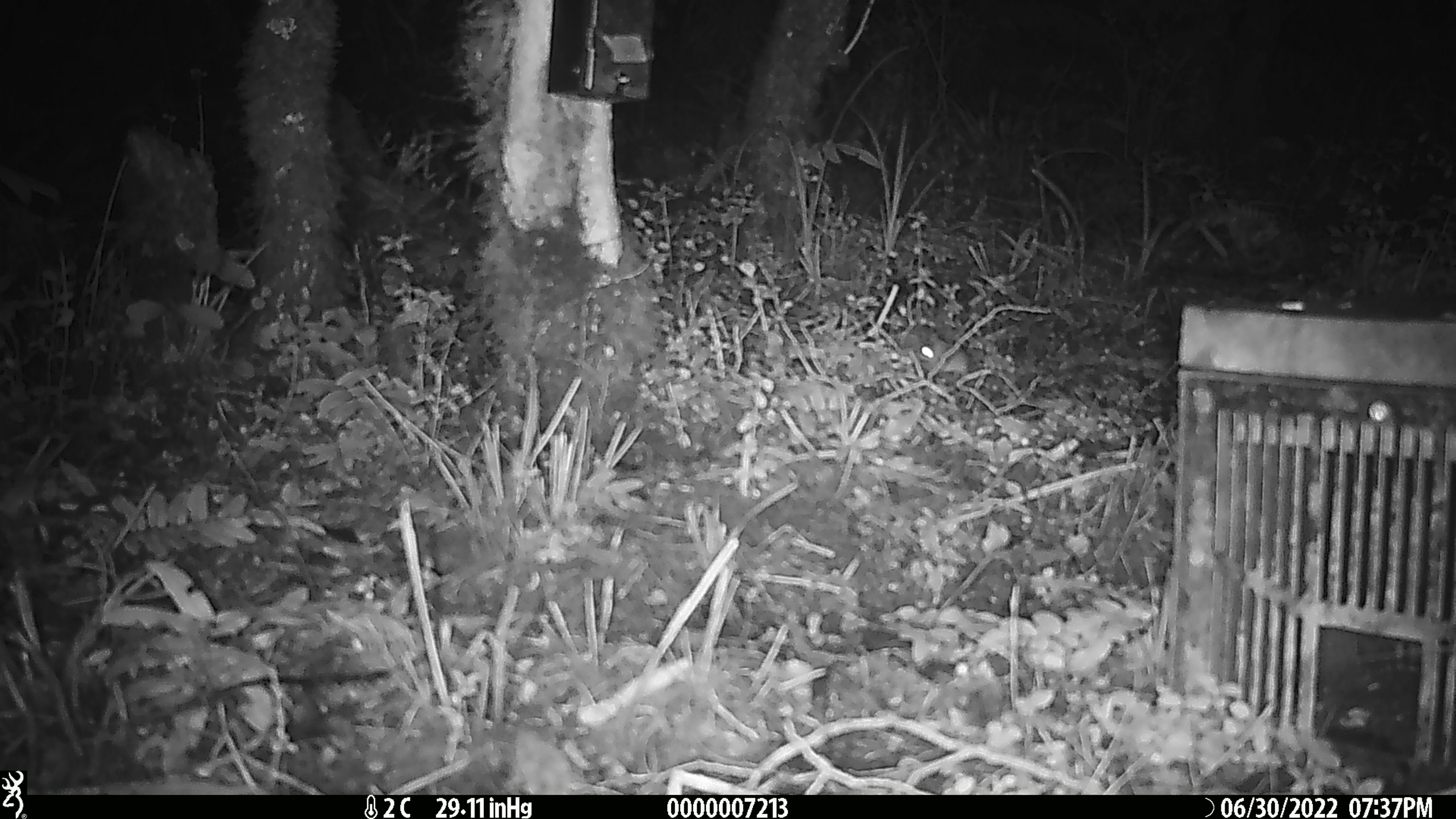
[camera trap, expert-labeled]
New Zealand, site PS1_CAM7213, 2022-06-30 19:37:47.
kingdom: Animalia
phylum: Chordata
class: Mammalia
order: Rodentia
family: Muridae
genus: Mus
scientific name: Mus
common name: mouse